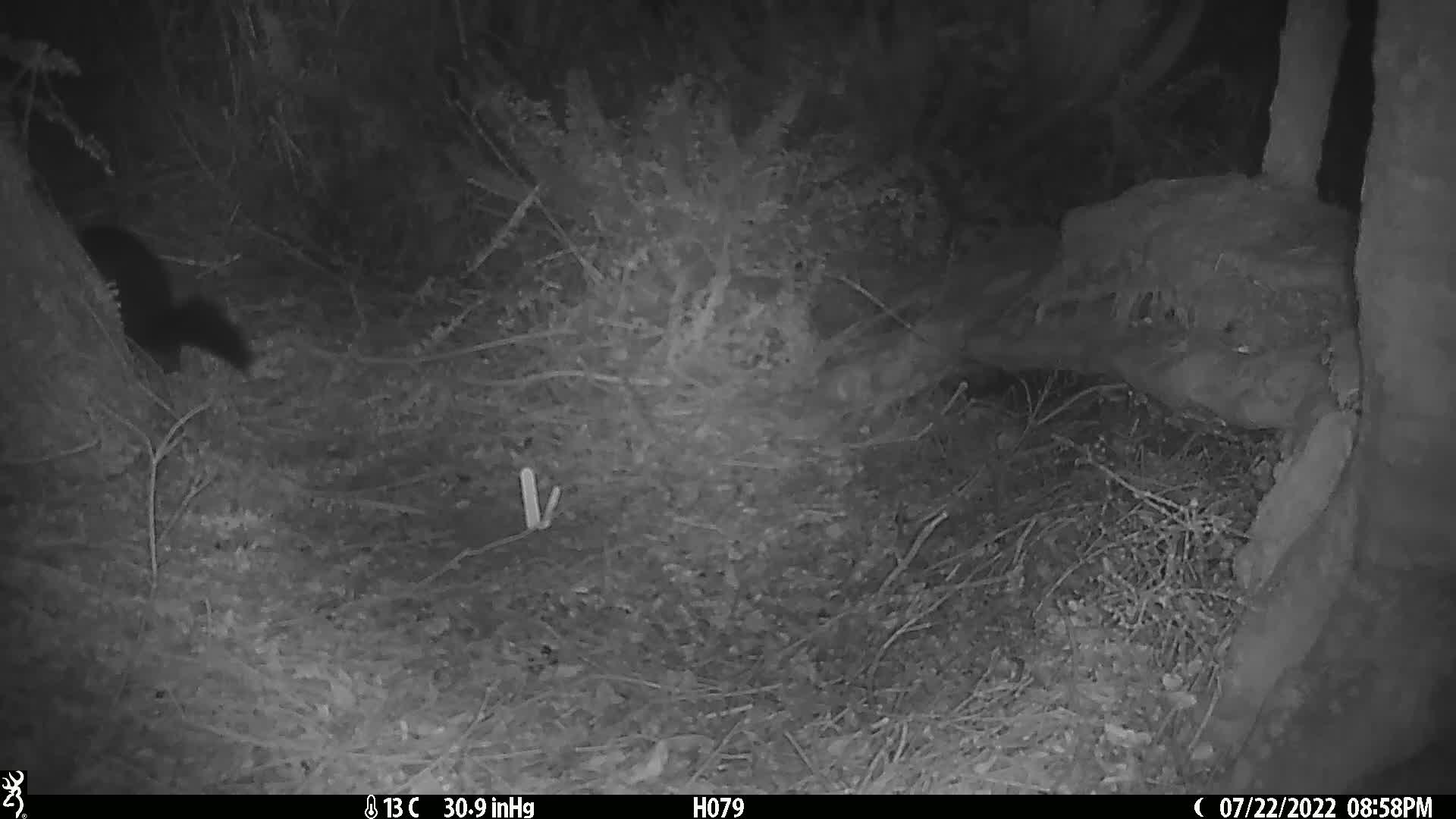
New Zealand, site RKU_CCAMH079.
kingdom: Animalia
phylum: Chordata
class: Mammalia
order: Diprotodontia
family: Phalangeridae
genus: Trichosurus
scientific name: Trichosurus vulpecula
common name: common brushtail possum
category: possum